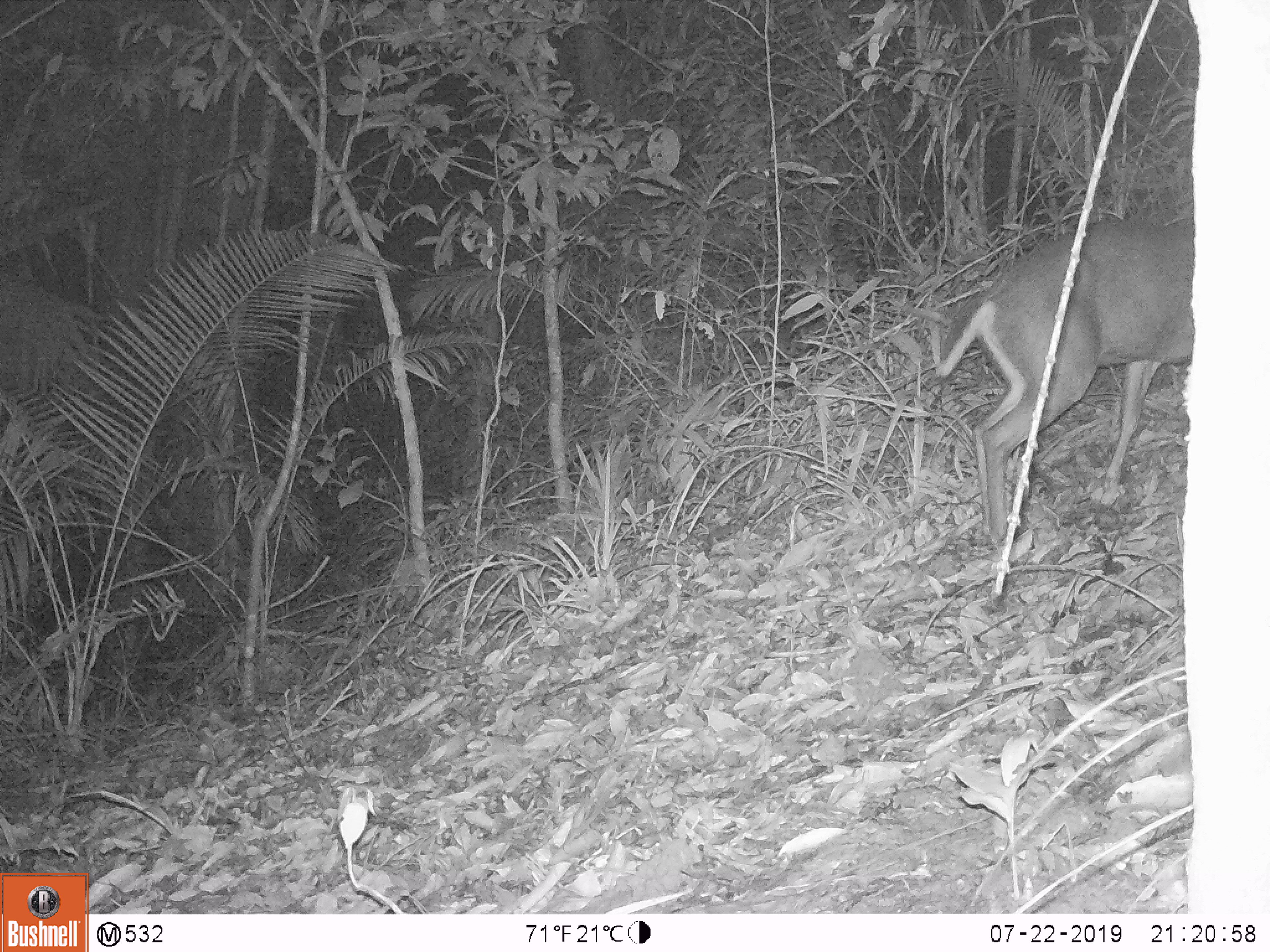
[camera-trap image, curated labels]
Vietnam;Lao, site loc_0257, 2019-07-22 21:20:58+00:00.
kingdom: Animalia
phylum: Chordata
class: Mammalia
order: Artiodactyla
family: Cervidae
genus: Muntiacus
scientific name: Muntiacus rooseveltorum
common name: roosevelt's muntjac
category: roosevelts muntjac group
Roosevelts muntjac group (roosevelt's muntjac) (Muntiacus rooseveltorum). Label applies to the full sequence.